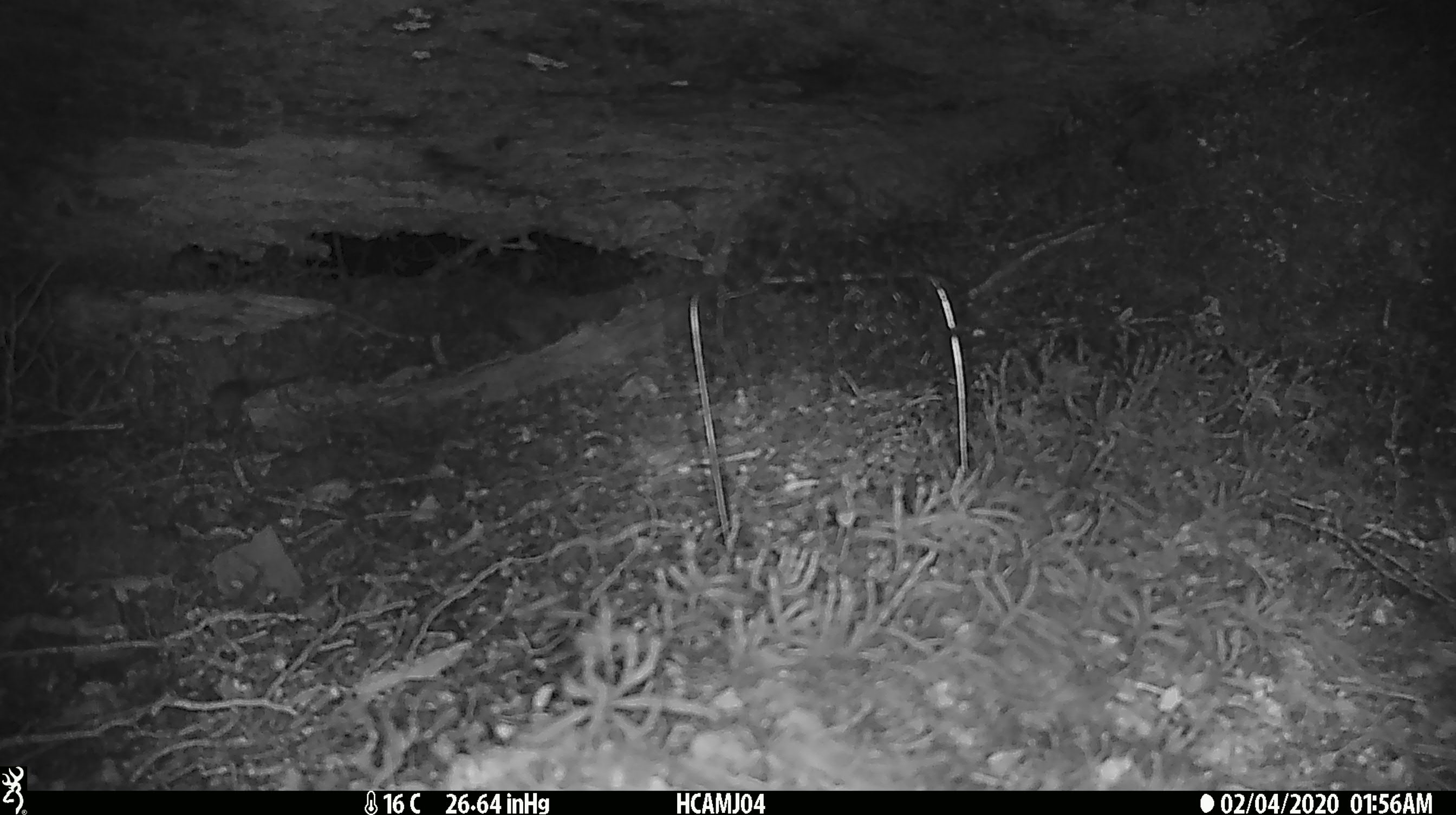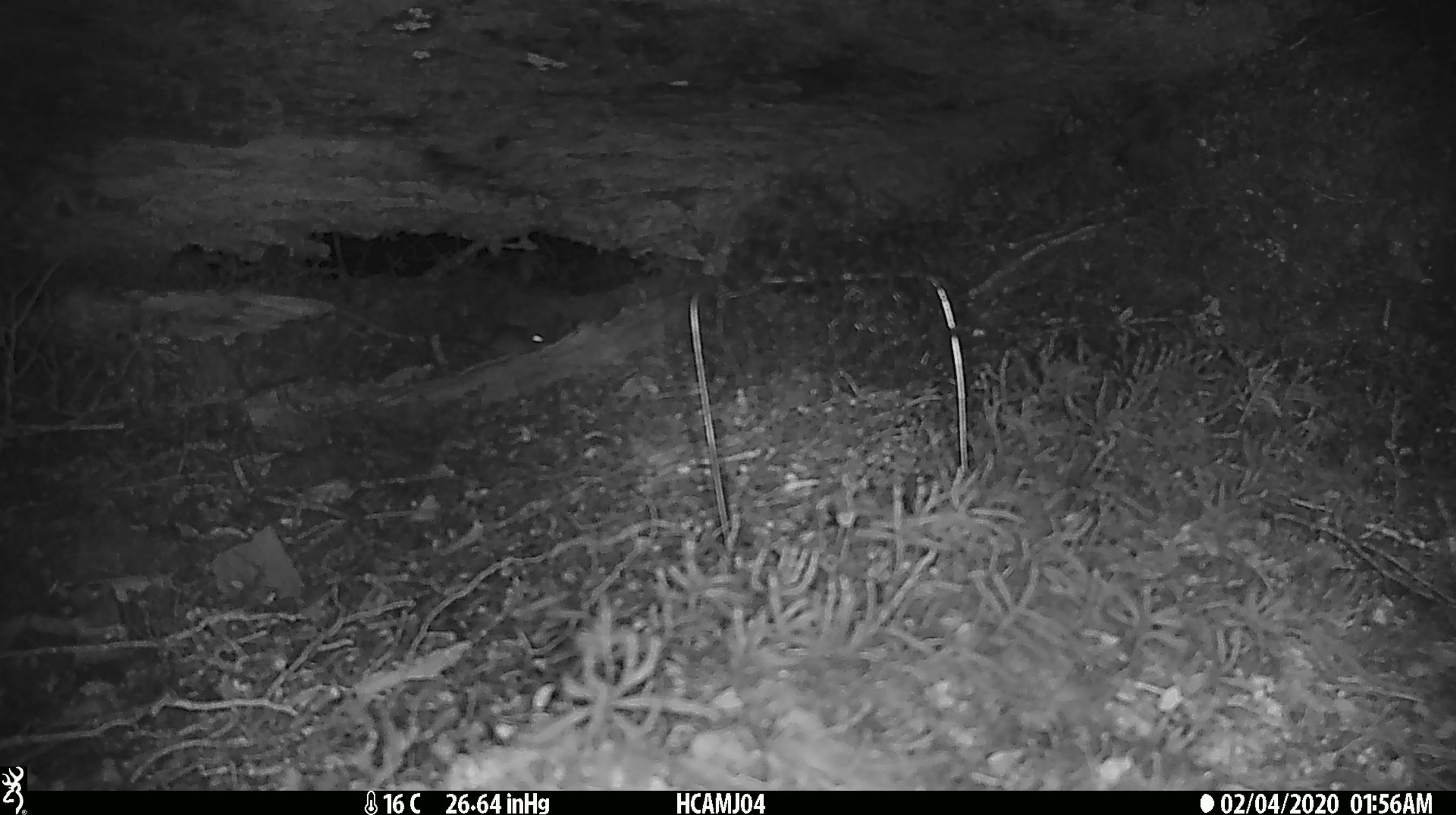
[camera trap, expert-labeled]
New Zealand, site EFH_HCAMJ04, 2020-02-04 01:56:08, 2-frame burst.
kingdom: Animalia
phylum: Chordata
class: Mammalia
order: Rodentia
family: Muridae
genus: Mus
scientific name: Mus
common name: mouse